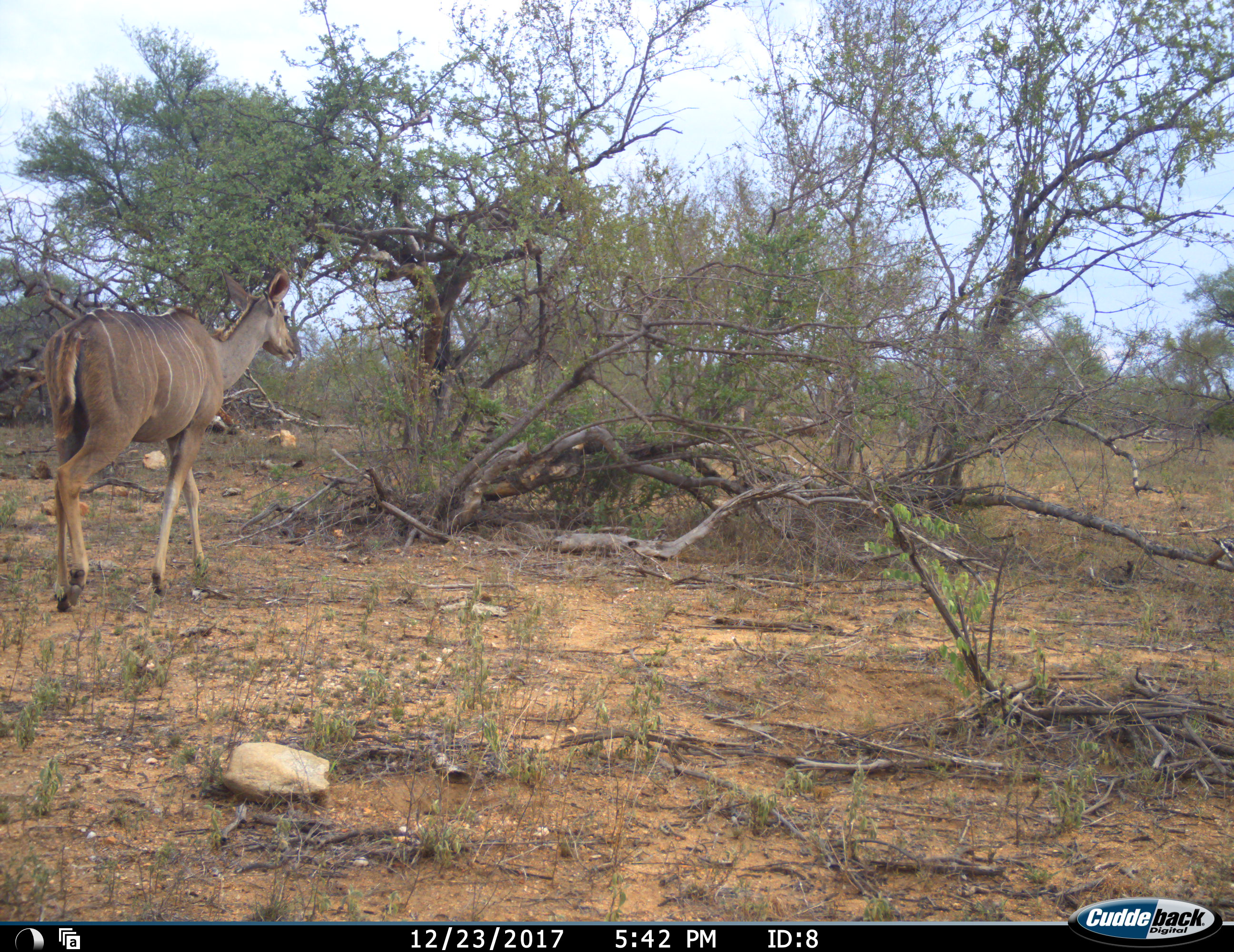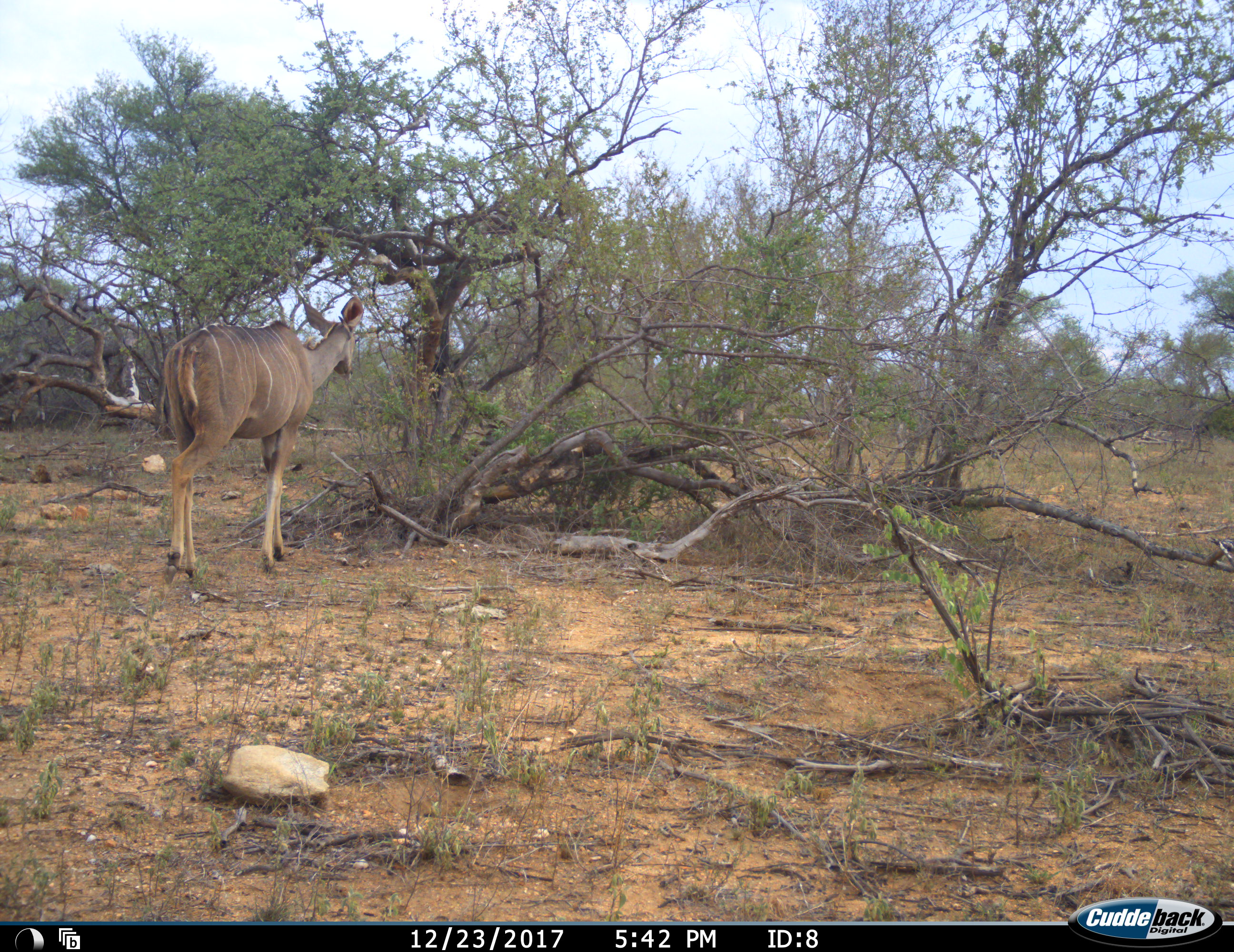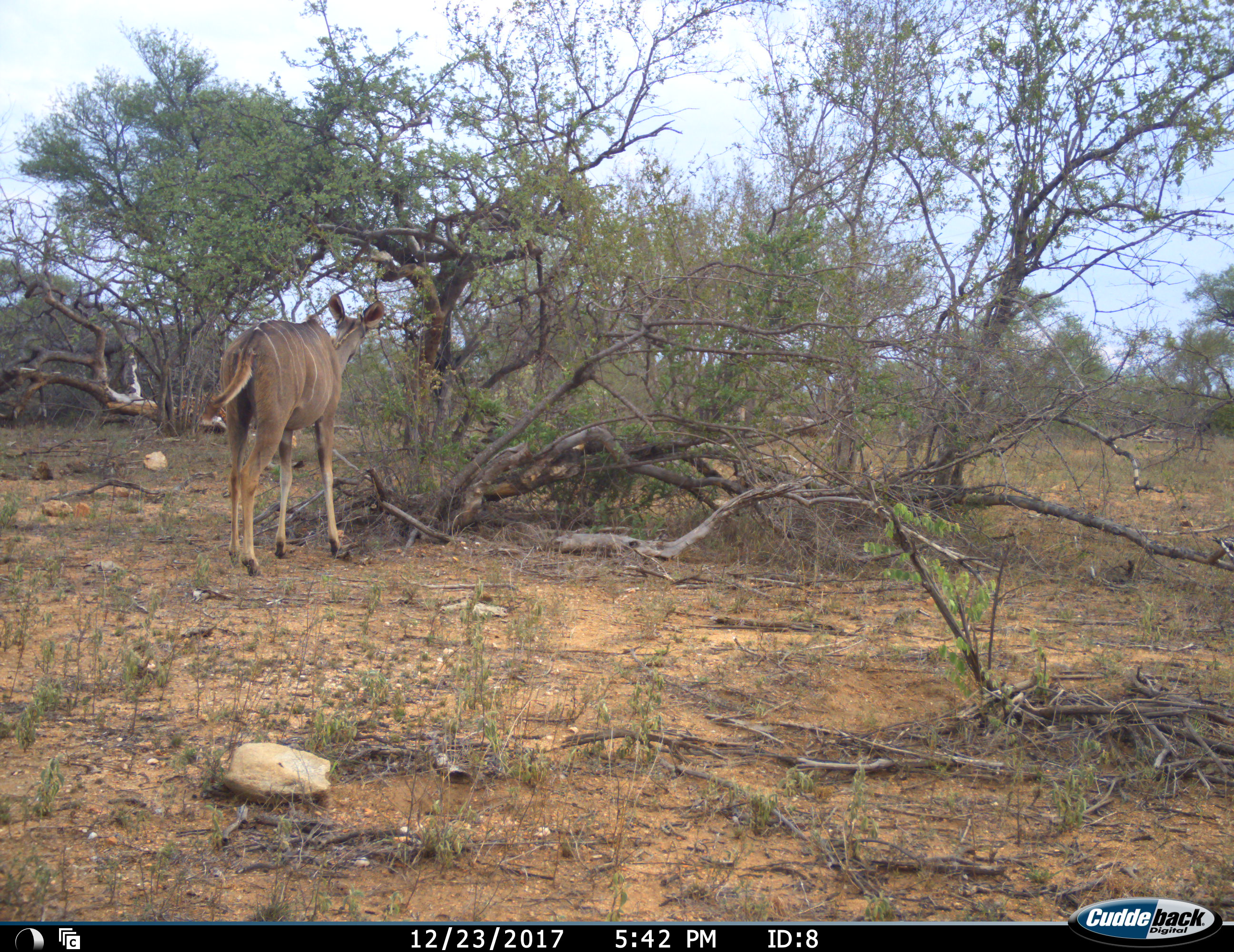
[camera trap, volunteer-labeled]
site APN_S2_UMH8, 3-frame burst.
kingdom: Animalia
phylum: Chordata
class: Mammalia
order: Artiodactyla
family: Bovidae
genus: Tragelaphus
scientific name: Tragelaphus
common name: kudu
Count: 1.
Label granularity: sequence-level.